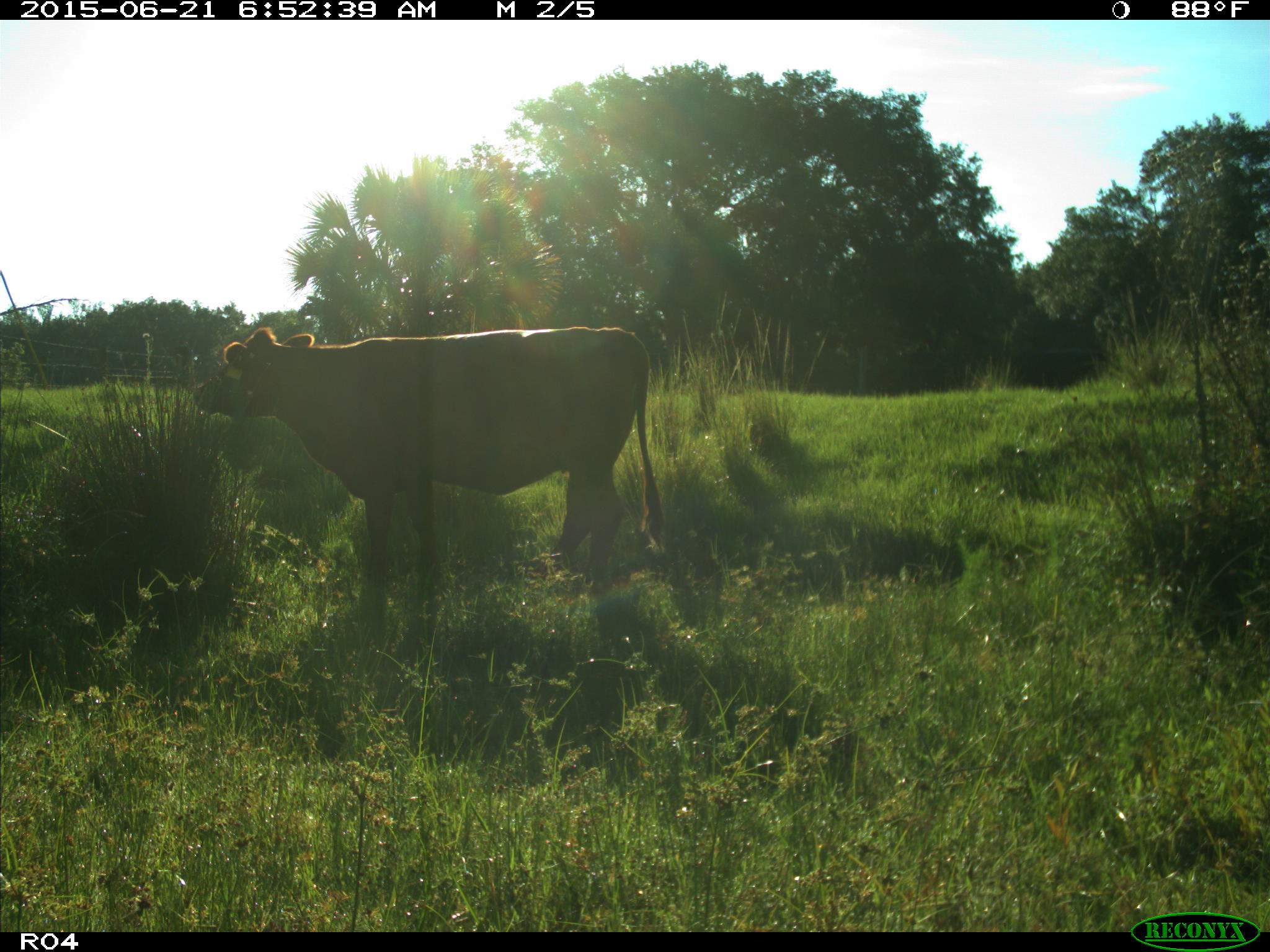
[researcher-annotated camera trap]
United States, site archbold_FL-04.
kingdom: Animalia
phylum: Chordata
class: Mammalia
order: Artiodactyla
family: Bovidae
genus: Bos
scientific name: Bos taurus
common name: domestic cow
Bos taurus (domestic cow).